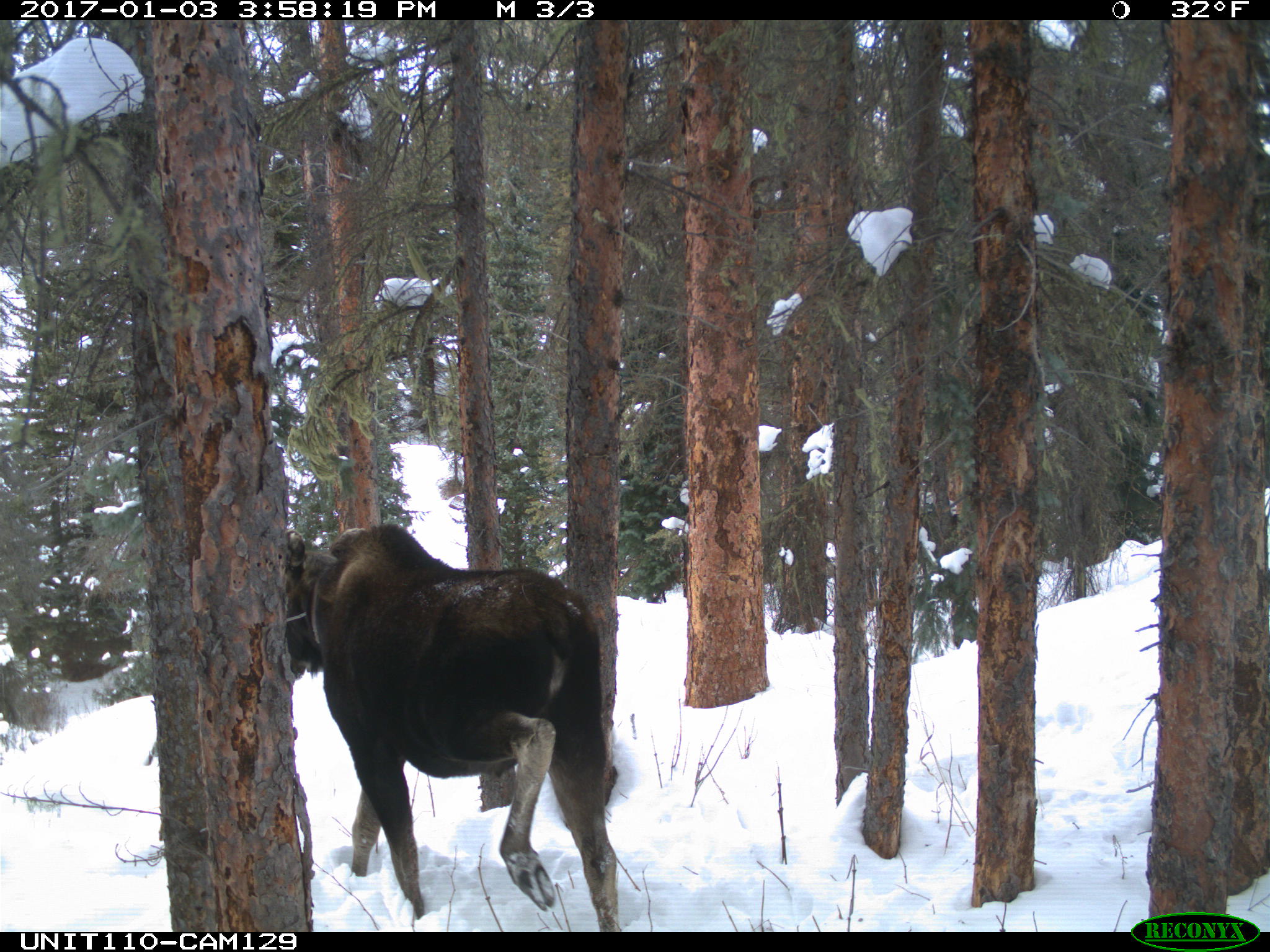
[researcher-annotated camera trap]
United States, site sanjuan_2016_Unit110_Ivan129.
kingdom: Animalia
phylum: Chordata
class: Mammalia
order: Artiodactyla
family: Cervidae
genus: Alces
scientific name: Alces alces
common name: moose